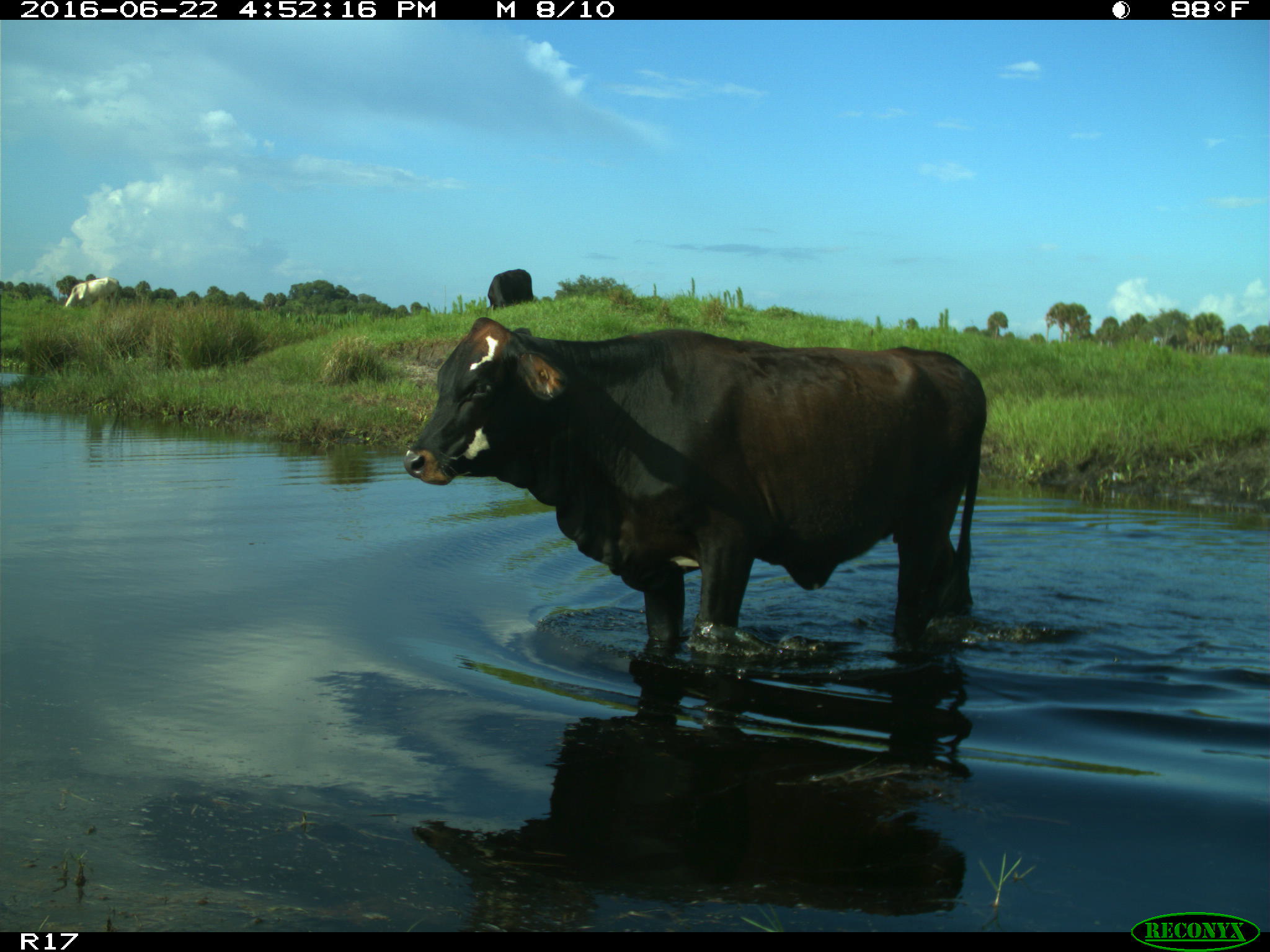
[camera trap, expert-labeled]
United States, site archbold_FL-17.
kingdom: Animalia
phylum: Chordata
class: Mammalia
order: Artiodactyla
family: Bovidae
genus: Bos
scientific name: Bos taurus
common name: domestic cow